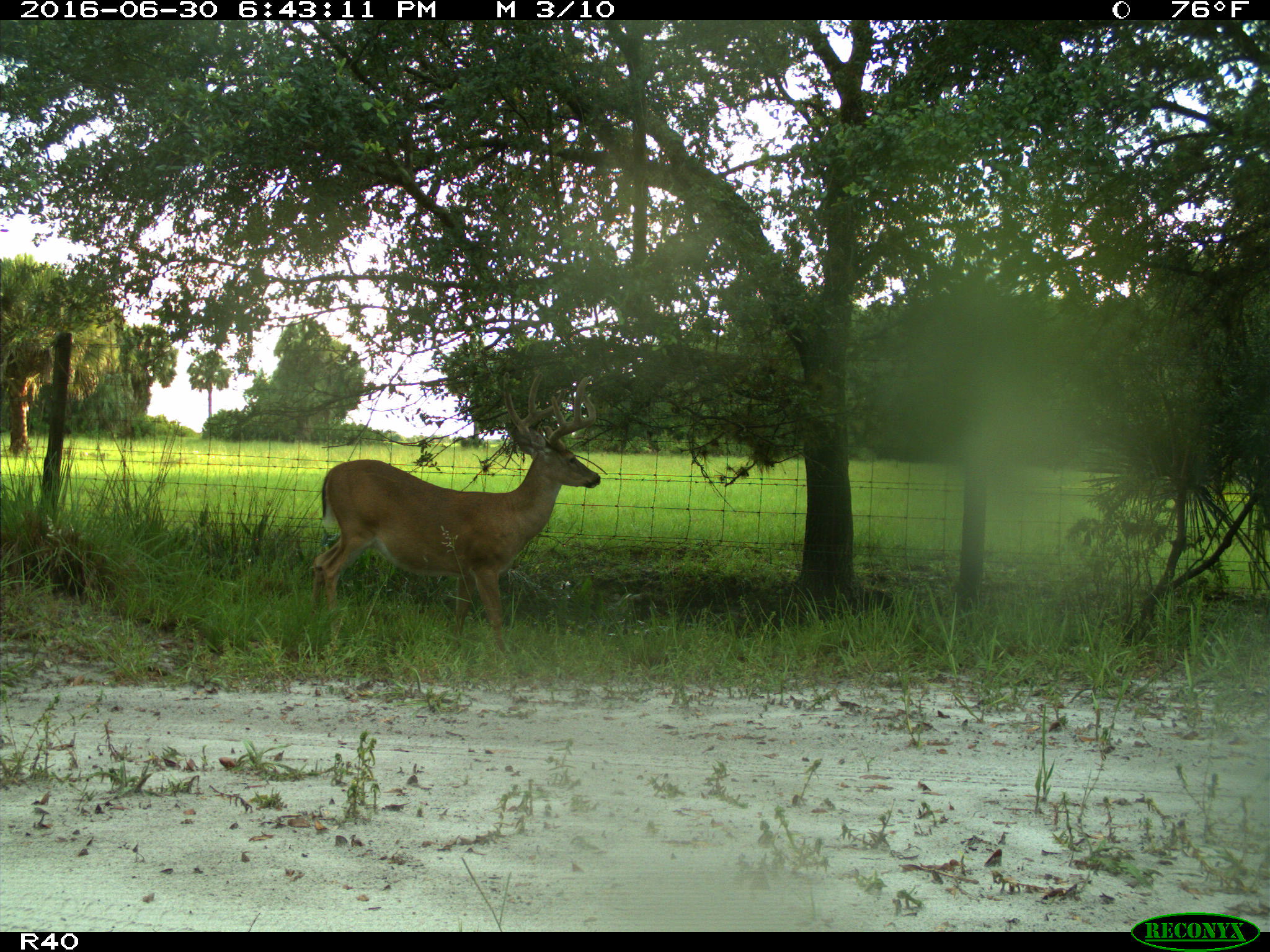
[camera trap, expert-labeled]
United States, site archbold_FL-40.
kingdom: Animalia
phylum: Chordata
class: Mammalia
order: Artiodactyla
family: Cervidae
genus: Odocoileus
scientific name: Odocoileus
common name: deer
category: unidentified deer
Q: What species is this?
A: Unidentified deer (deer) (Odocoileus).